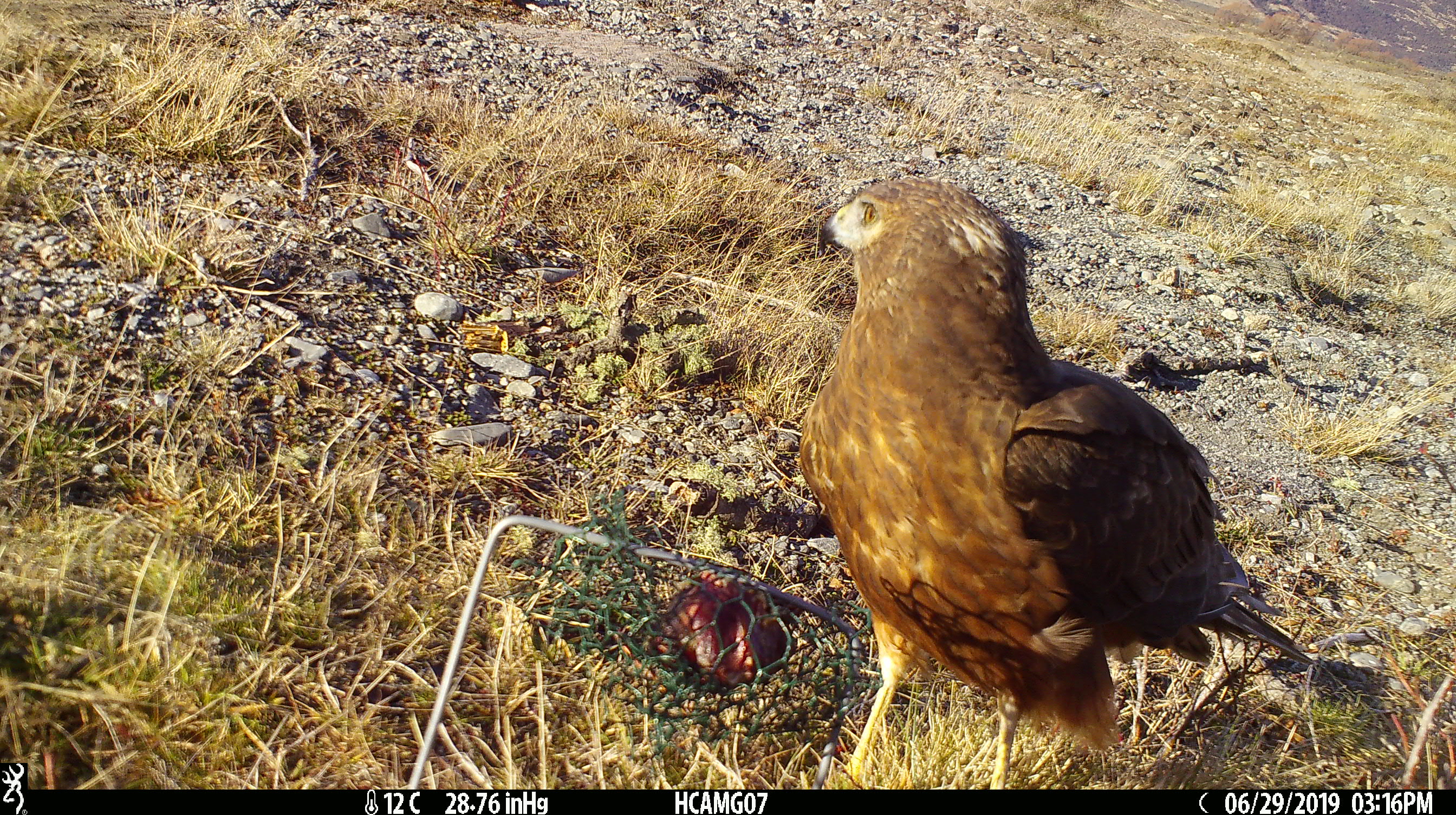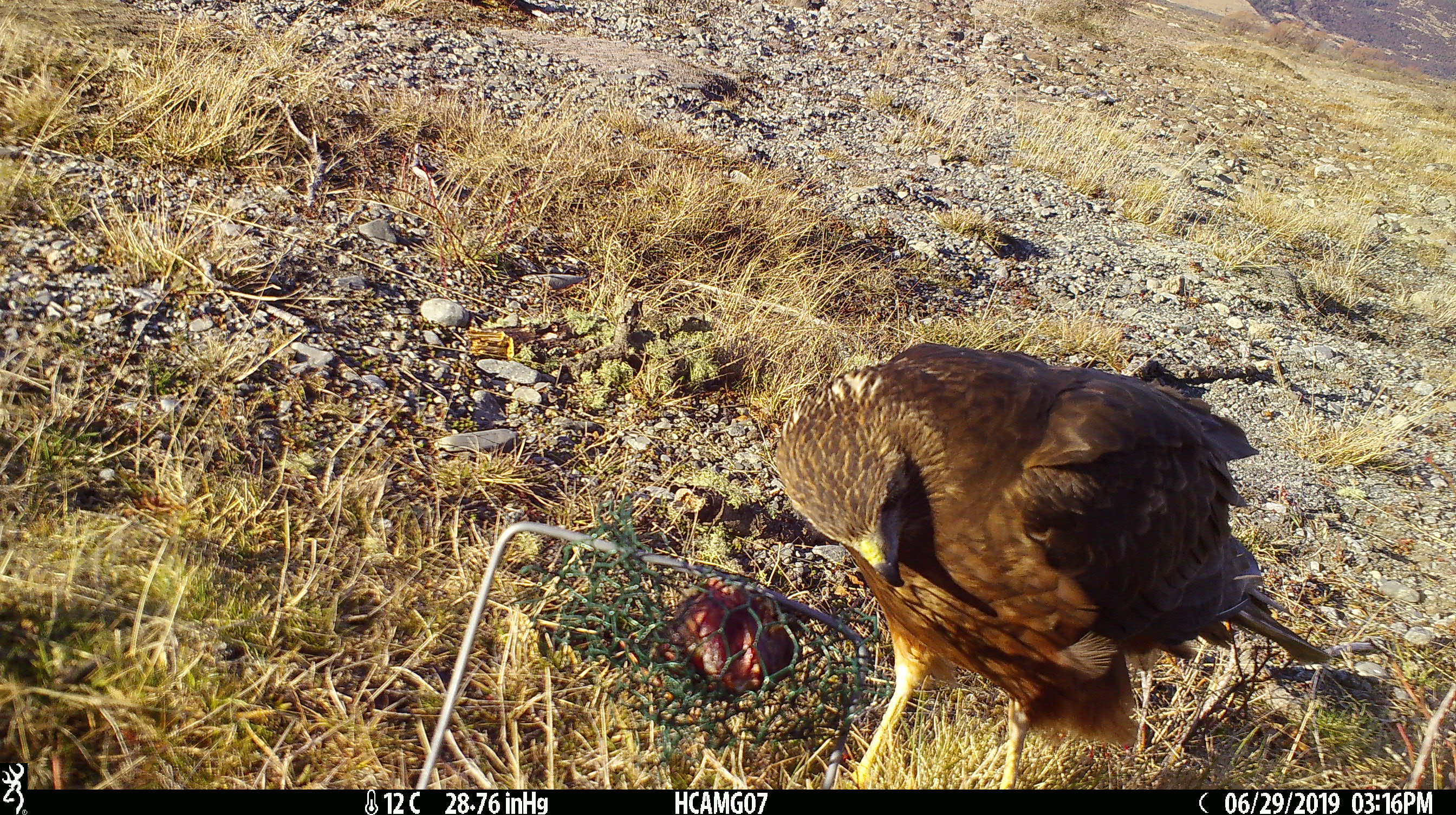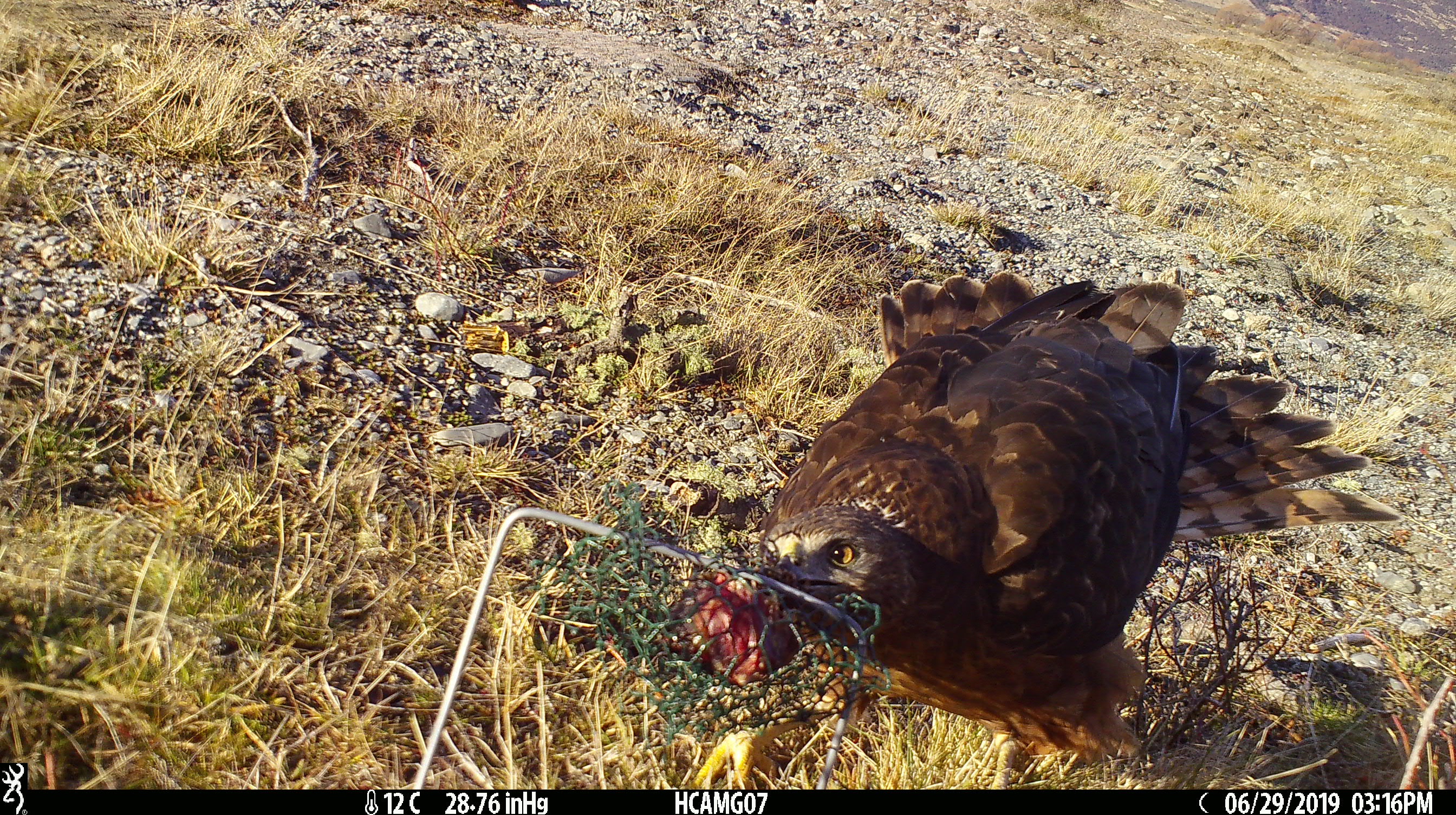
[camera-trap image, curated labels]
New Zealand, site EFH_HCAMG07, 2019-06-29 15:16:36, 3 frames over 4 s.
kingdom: Animalia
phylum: Chordata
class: Aves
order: Accipitriformes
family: Accipitridae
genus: Circus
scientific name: Circus approximans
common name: swamp harrier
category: harrier